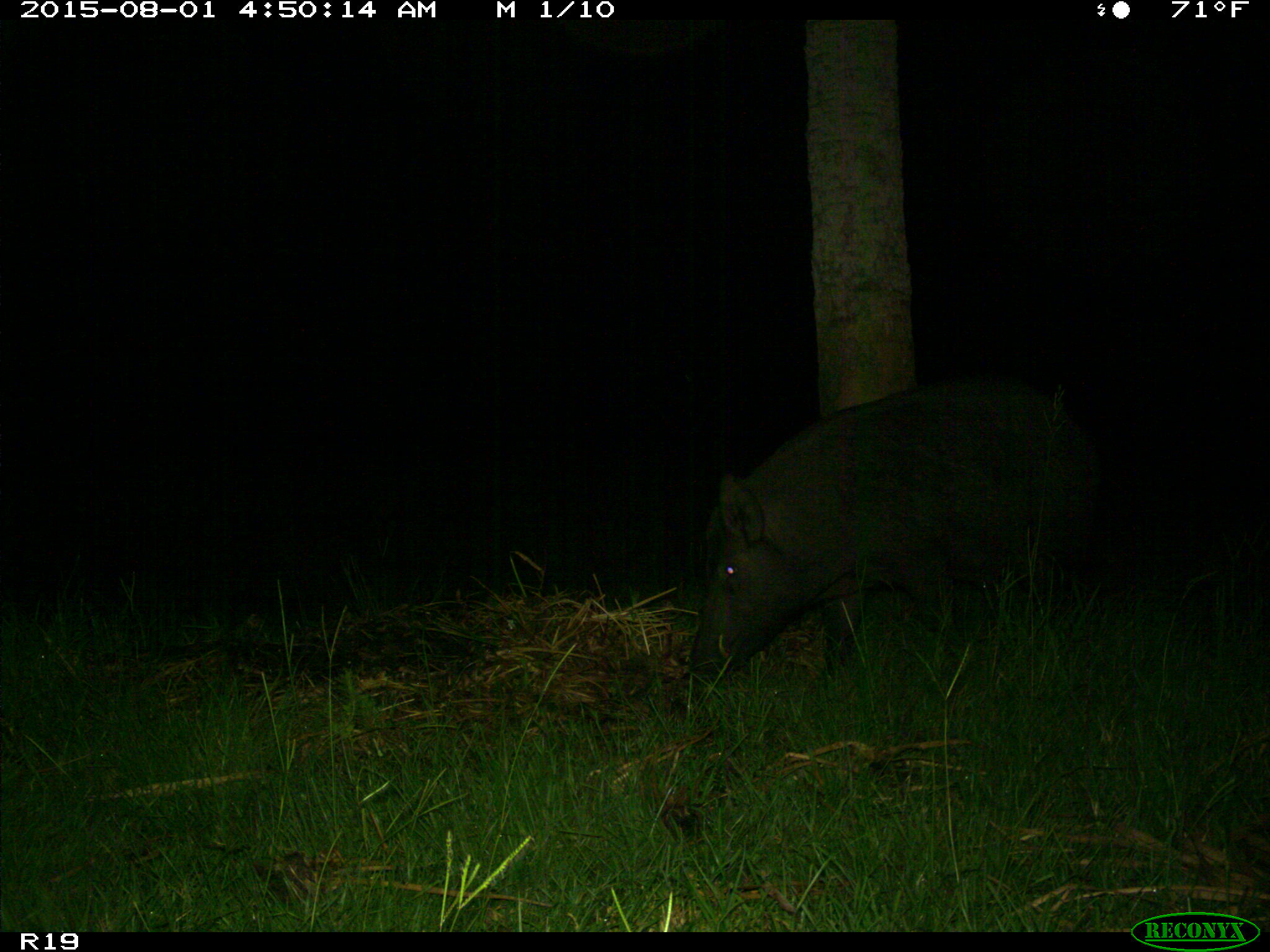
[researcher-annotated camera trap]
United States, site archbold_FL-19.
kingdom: Animalia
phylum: Chordata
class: Mammalia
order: Artiodactyla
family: Suidae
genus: Sus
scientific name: Sus scrofa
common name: wild boar